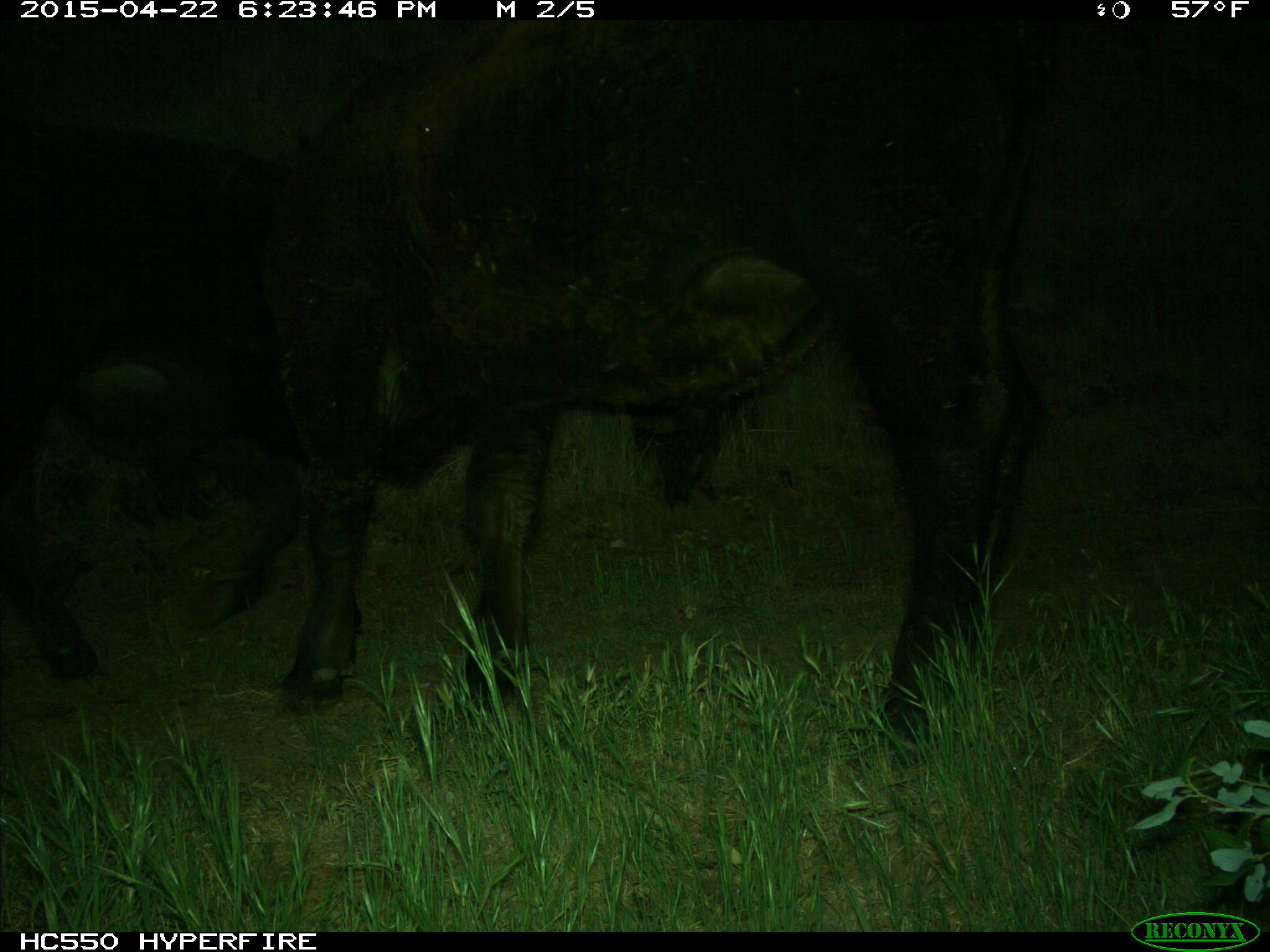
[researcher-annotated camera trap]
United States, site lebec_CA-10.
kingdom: Animalia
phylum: Chordata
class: Mammalia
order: Artiodactyla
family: Bovidae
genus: Bos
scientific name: Bos taurus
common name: domestic cow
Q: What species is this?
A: Bos taurus (domestic cow).